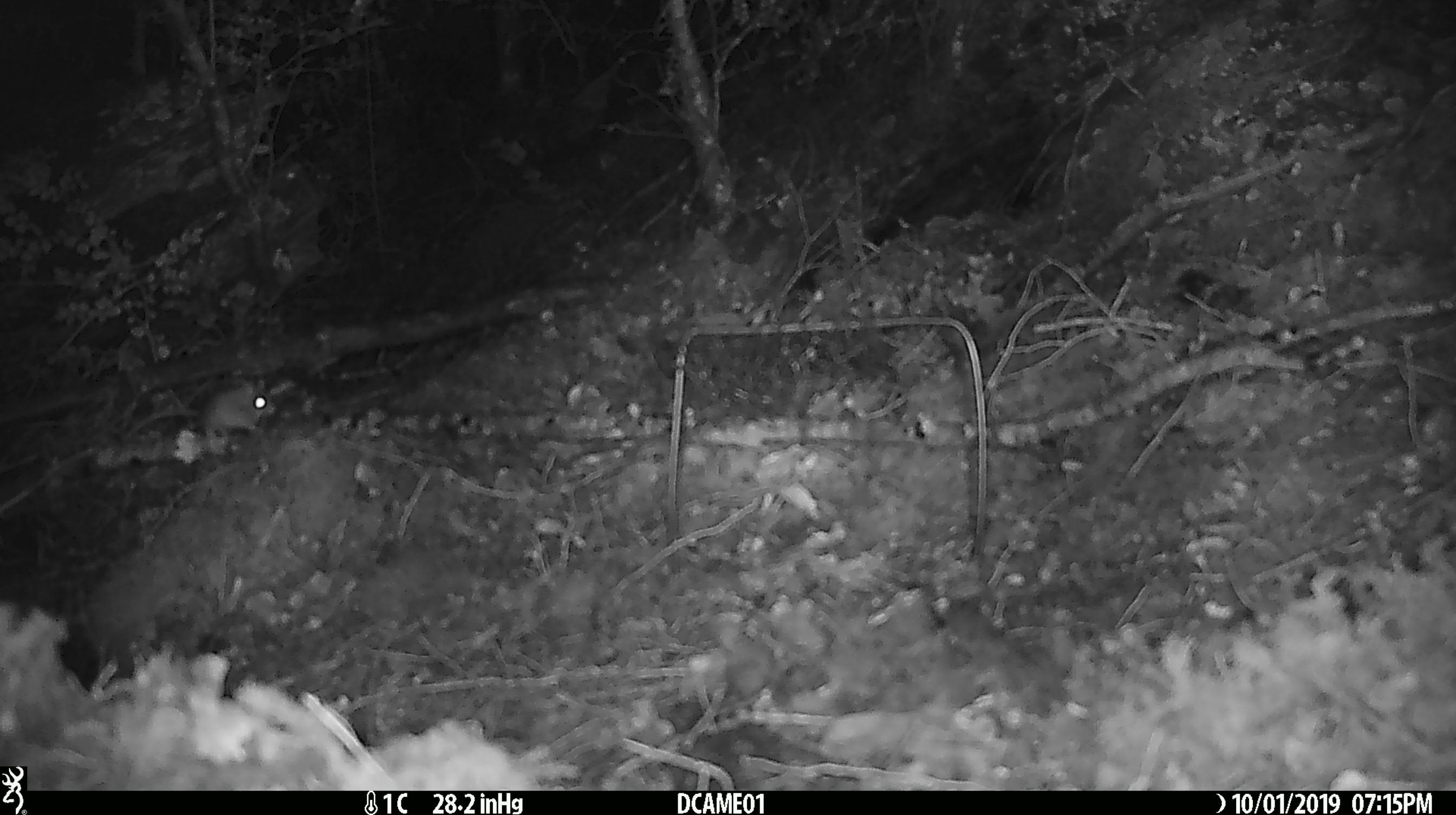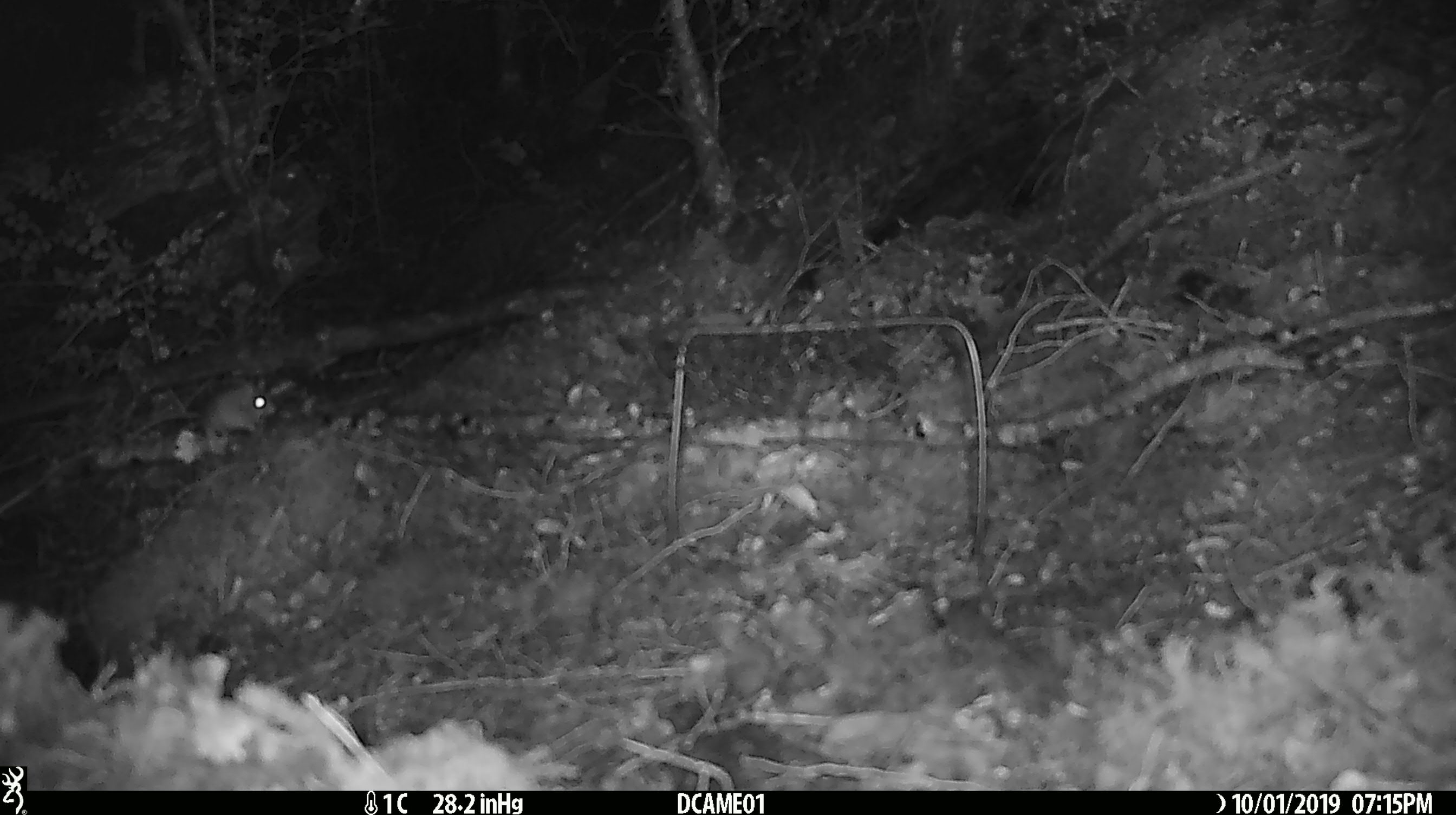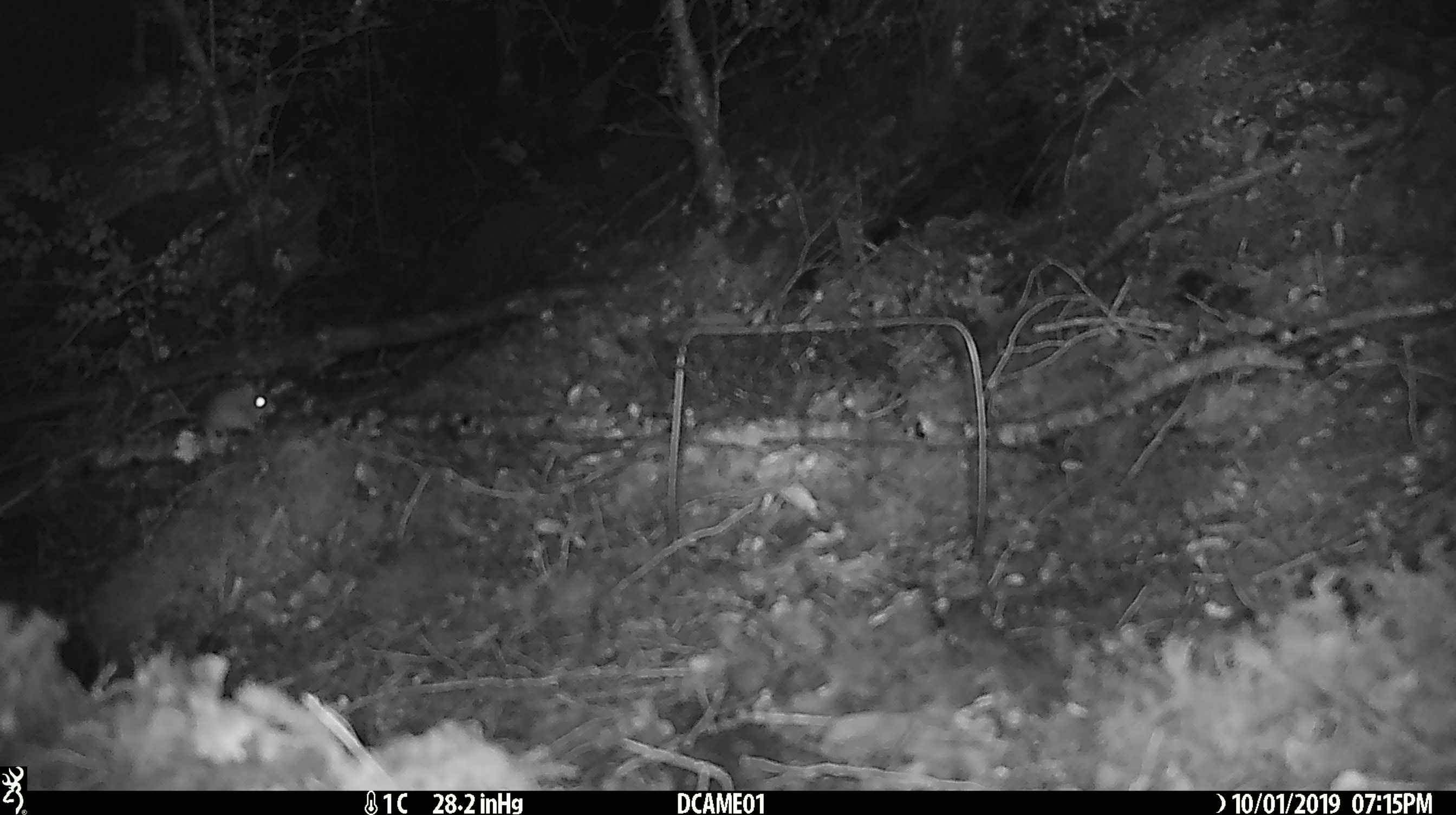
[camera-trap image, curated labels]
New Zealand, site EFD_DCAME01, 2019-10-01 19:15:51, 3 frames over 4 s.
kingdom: Animalia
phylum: Chordata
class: Mammalia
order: Rodentia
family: Muridae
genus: Mus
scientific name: Mus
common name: mouse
Mouse (Mus).